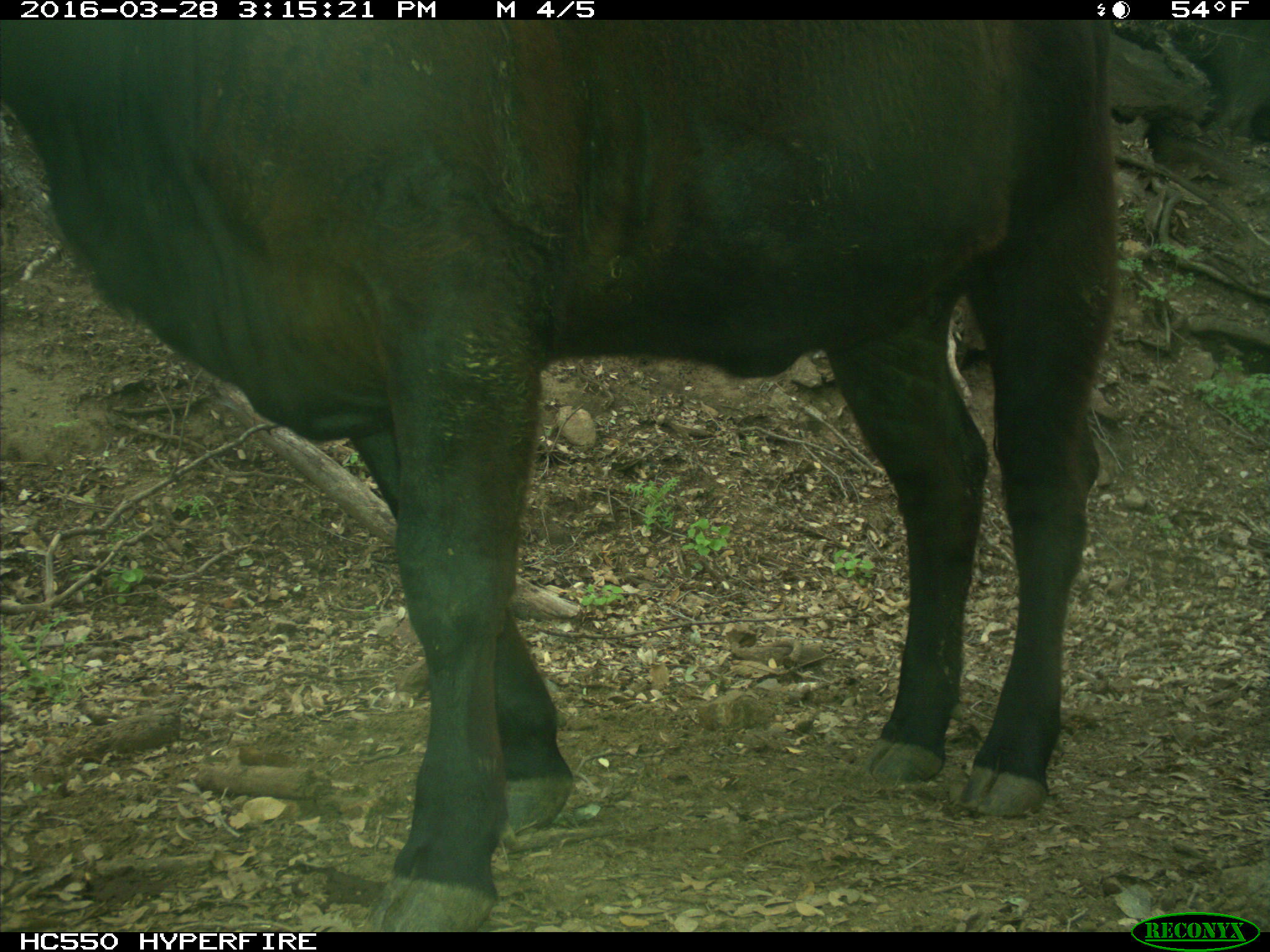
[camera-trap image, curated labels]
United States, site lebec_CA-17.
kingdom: Animalia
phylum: Chordata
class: Mammalia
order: Artiodactyla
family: Bovidae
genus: Bos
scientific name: Bos taurus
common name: domestic cow